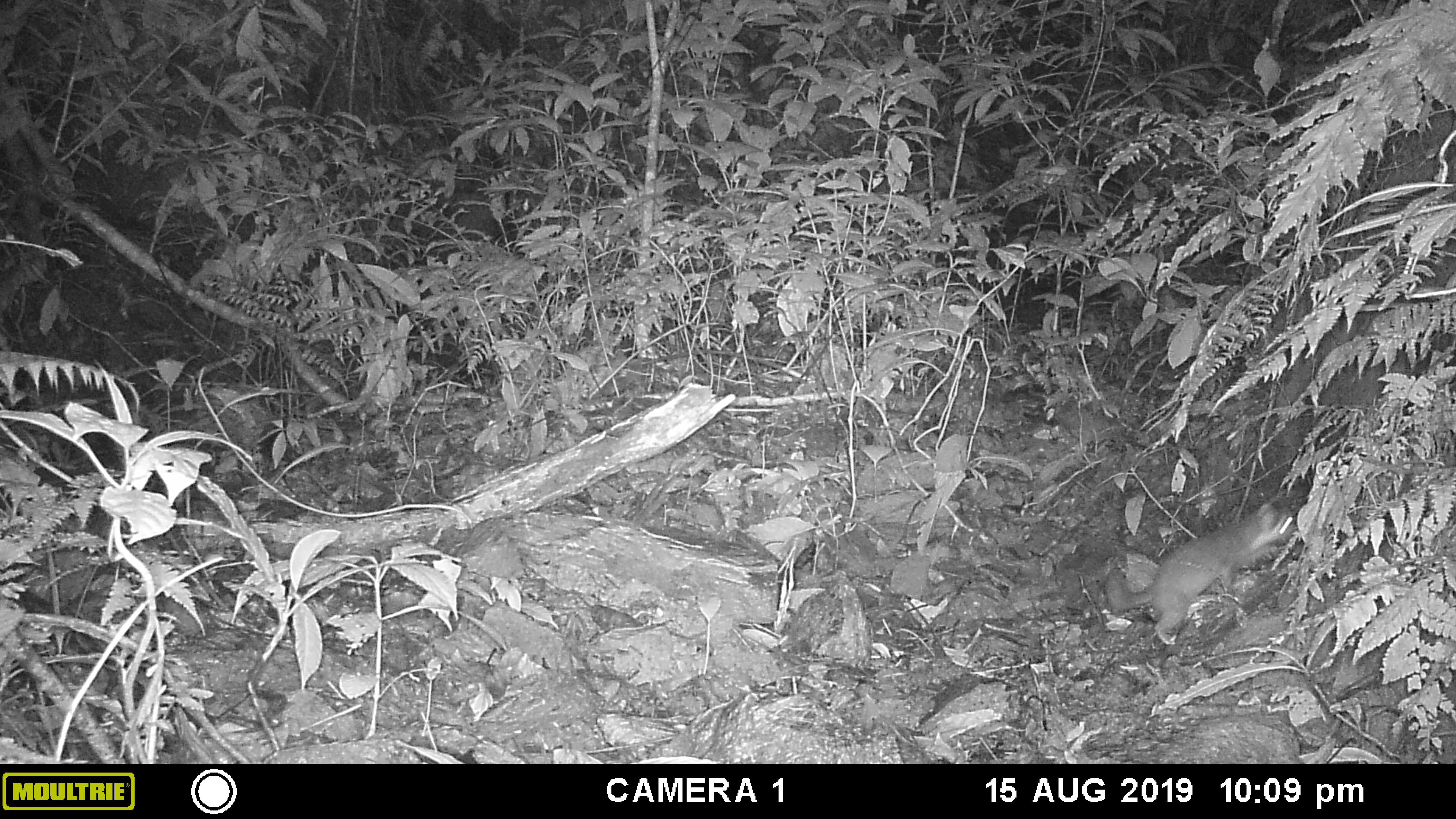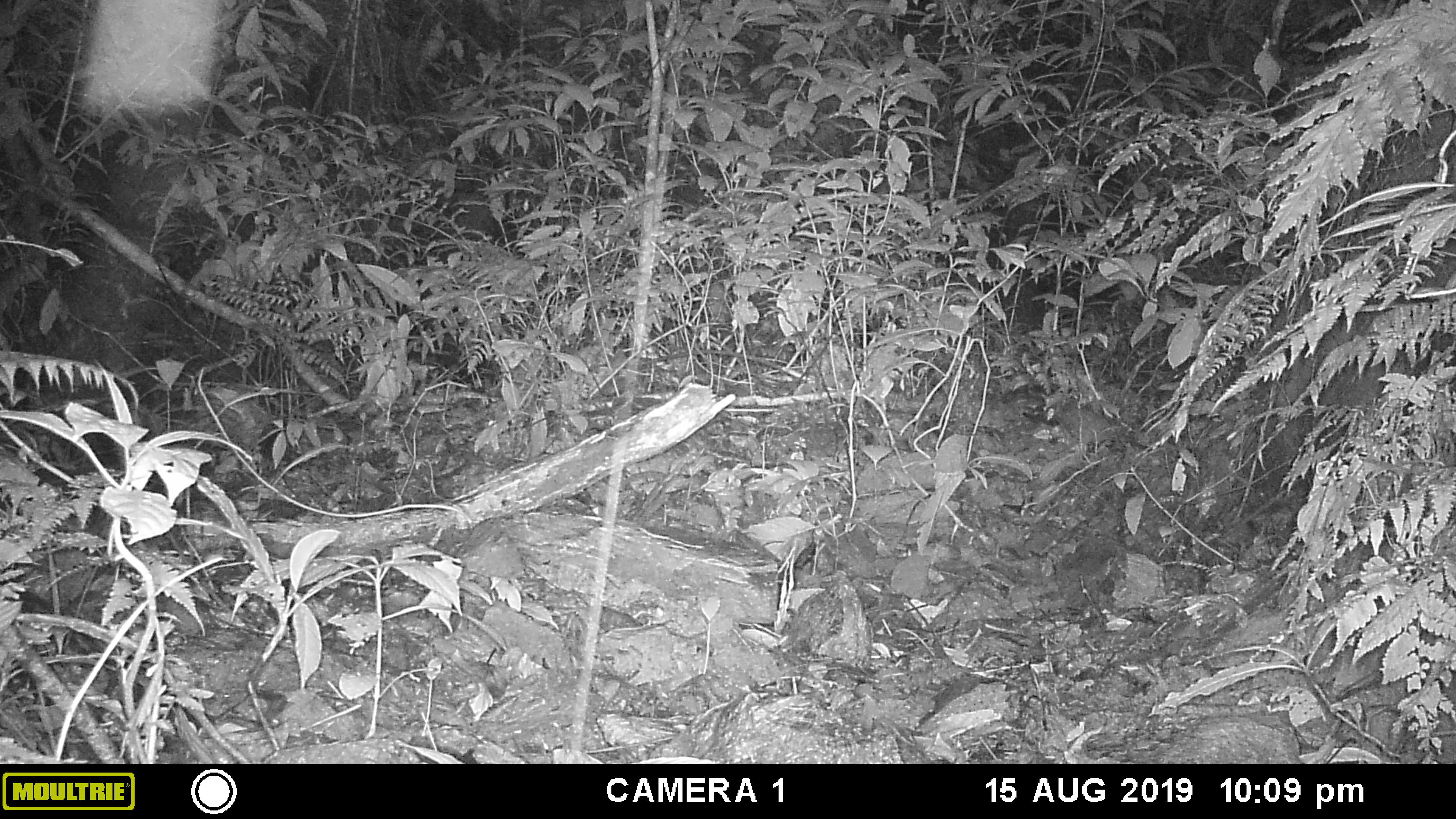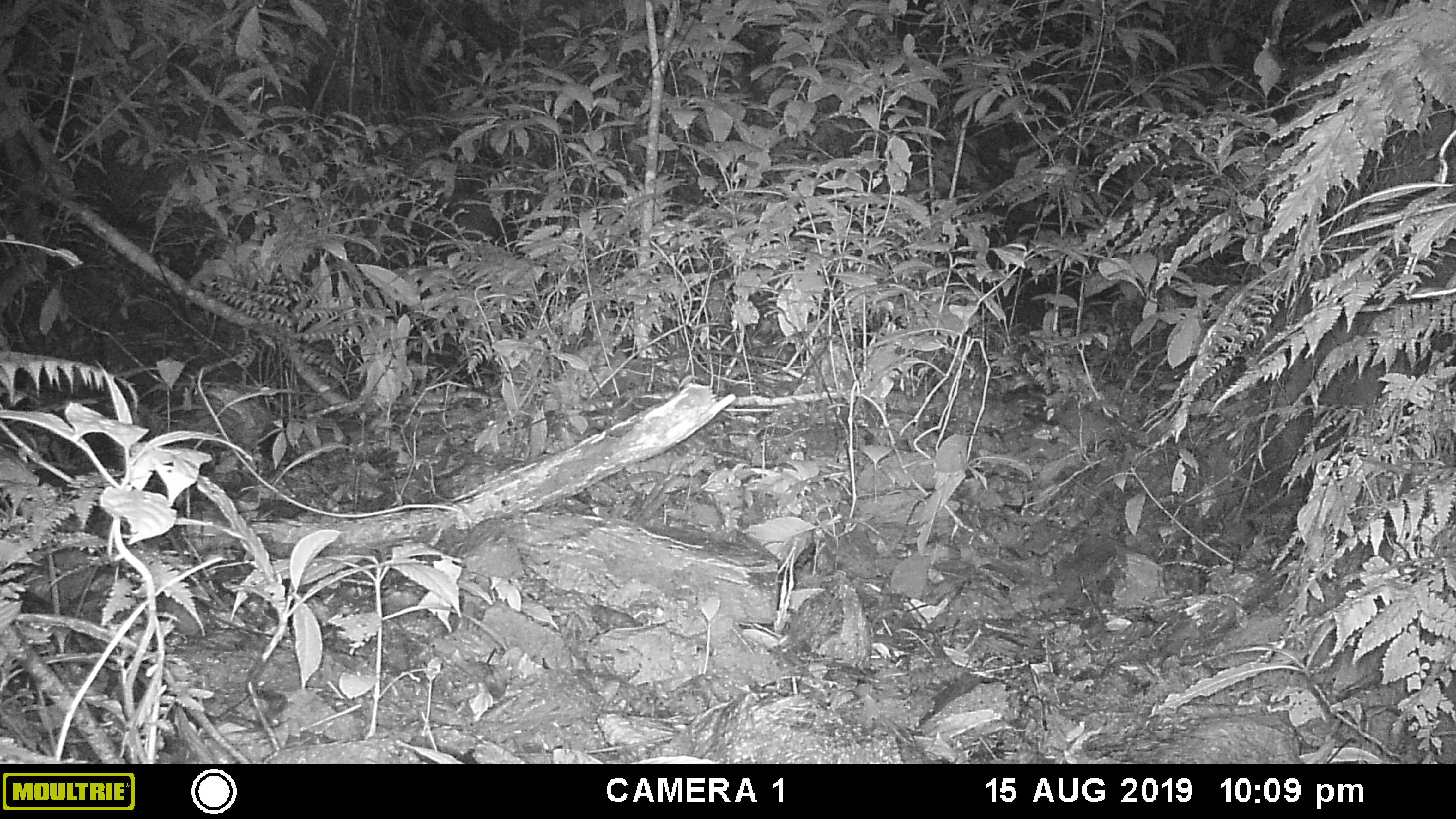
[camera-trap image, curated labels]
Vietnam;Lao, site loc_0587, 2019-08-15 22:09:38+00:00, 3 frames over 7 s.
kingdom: Animalia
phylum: Chordata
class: Mammalia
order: Carnivora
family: Mustelidae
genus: Melogale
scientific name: Melogale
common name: ferret badger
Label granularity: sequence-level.